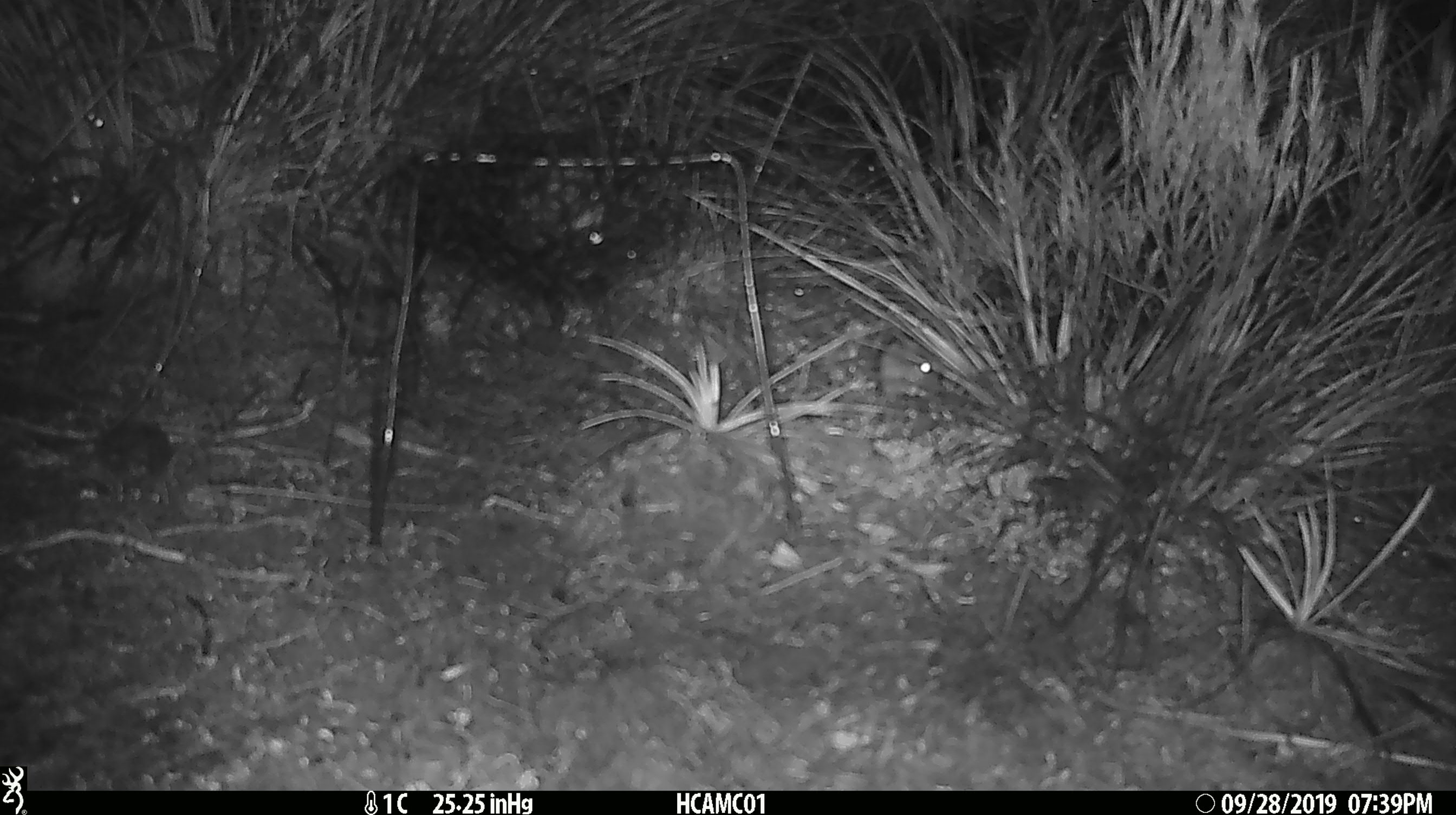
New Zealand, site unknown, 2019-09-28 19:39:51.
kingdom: Animalia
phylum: Chordata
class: Mammalia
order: Rodentia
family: Muridae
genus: Mus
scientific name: Mus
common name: mouse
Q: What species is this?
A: Mouse (Mus).